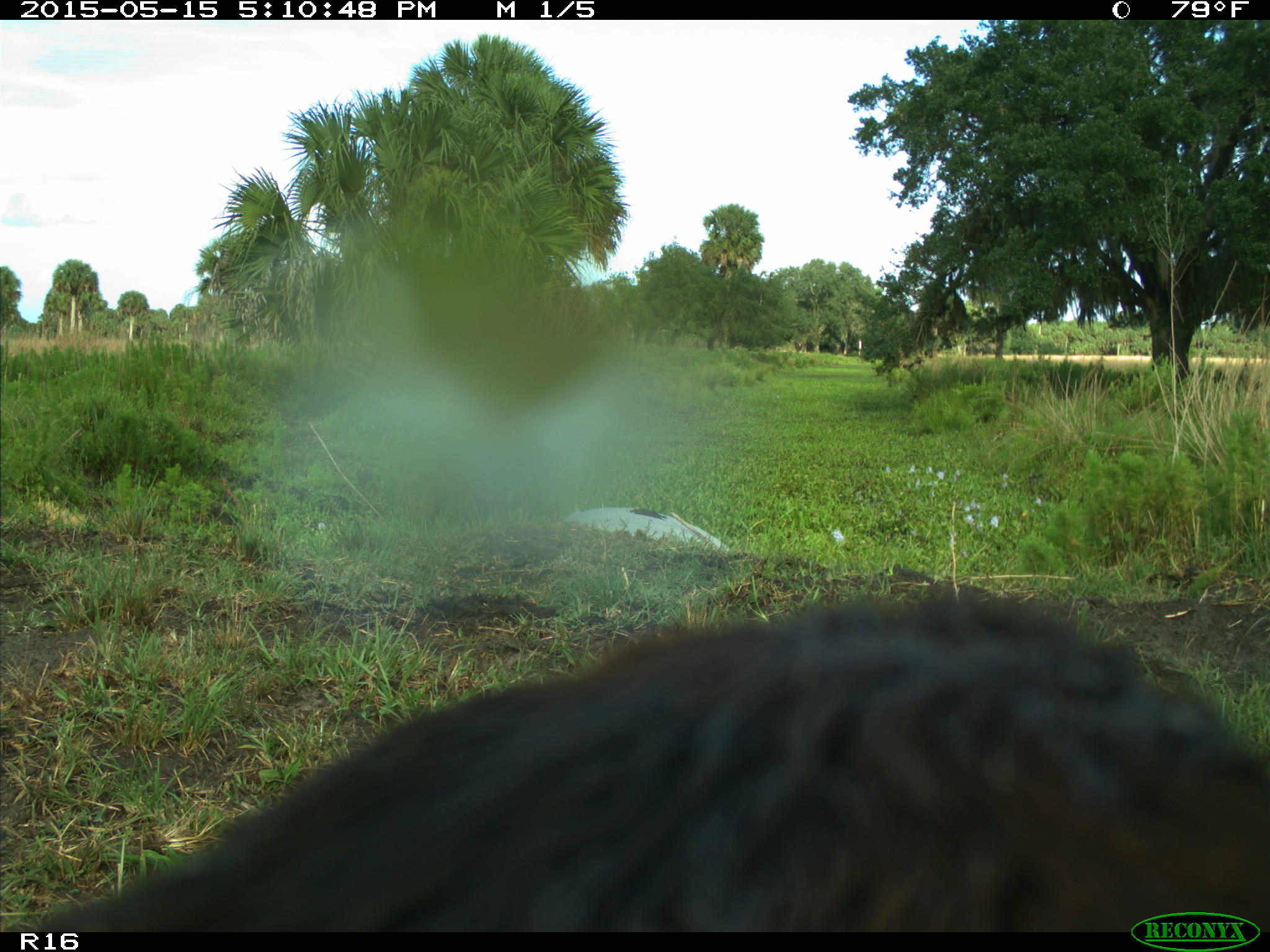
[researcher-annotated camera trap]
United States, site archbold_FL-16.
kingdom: Animalia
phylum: Chordata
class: Mammalia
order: Artiodactyla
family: Bovidae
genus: Bos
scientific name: Bos taurus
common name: domestic cow